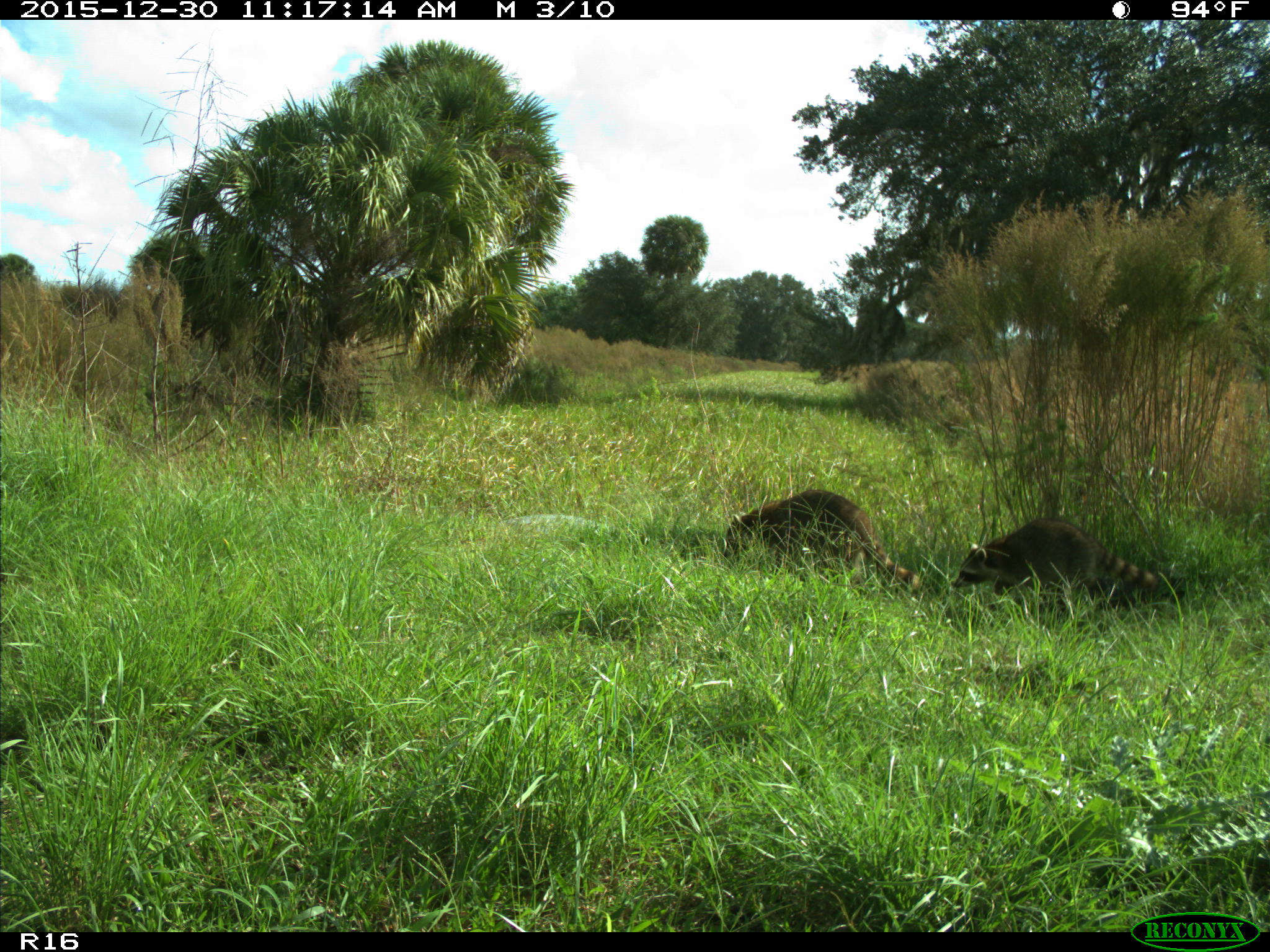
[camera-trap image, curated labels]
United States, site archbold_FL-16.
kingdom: Animalia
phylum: Chordata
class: Mammalia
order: Carnivora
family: Procyonidae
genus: Procyon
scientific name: Procyon lotor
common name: common raccoon